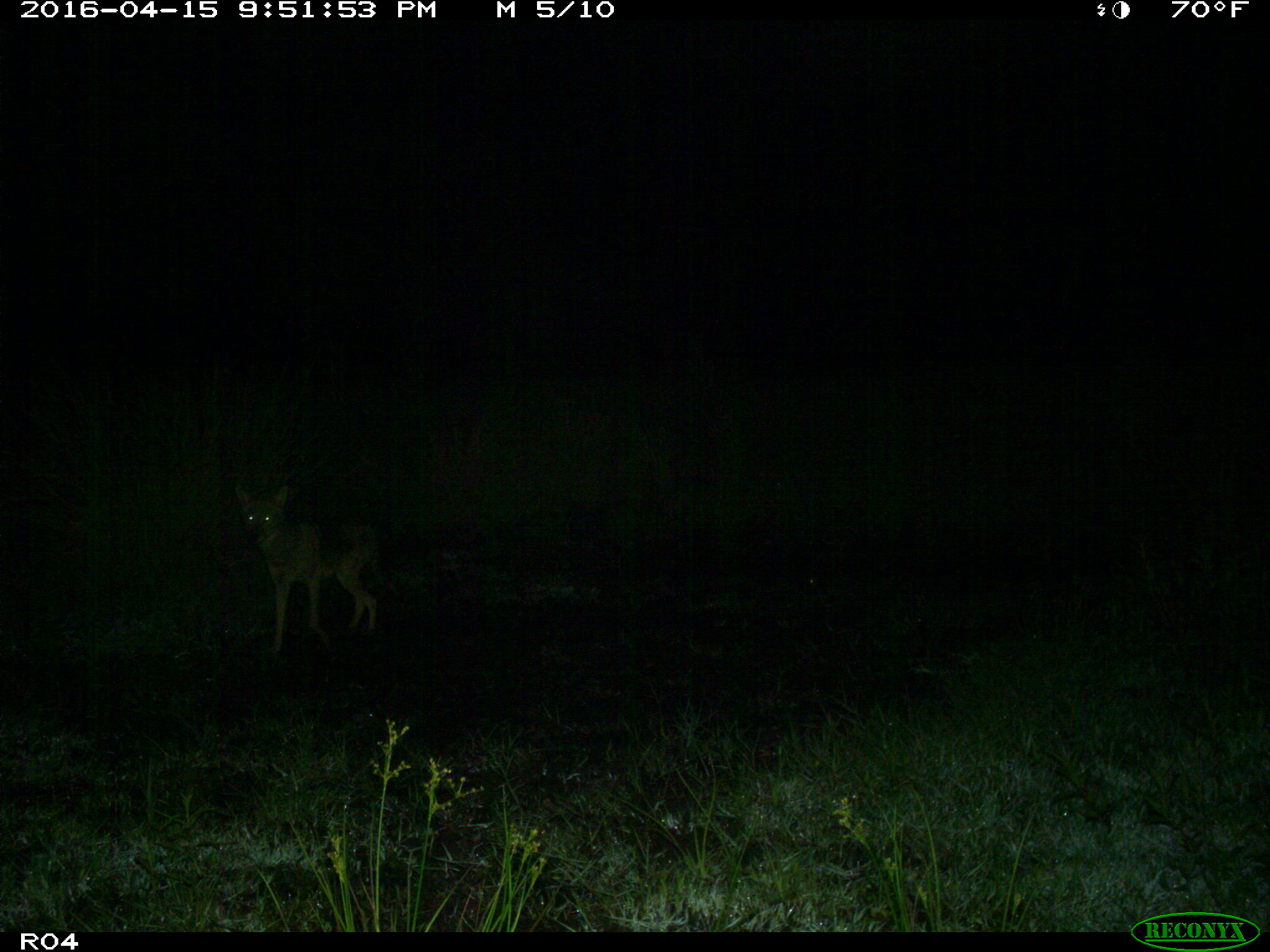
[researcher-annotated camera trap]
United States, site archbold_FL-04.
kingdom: Animalia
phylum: Chordata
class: Mammalia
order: Carnivora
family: Canidae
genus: Canis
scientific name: Canis latrans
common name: coyote